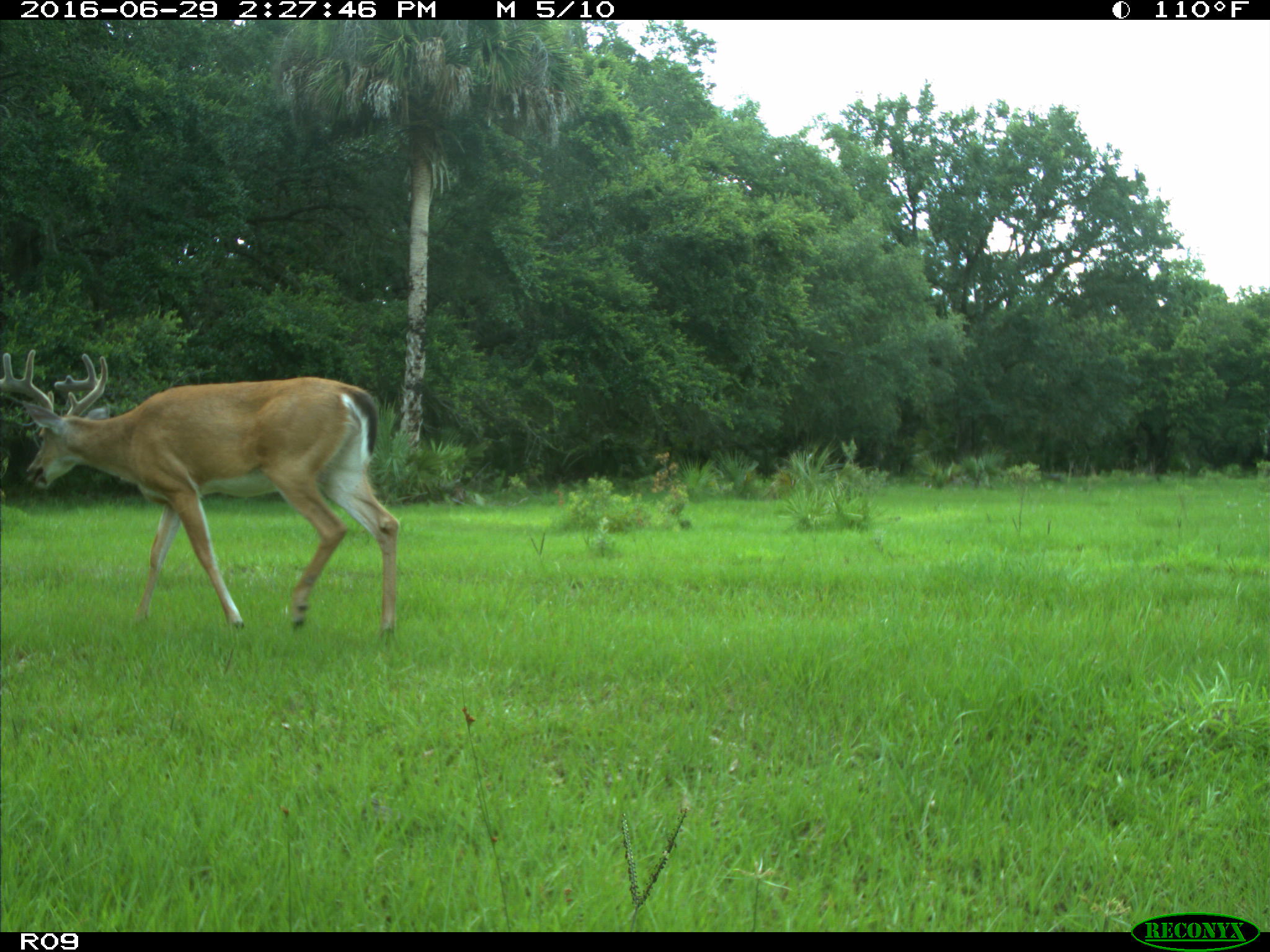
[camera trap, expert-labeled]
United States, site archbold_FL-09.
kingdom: Animalia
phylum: Chordata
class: Mammalia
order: Artiodactyla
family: Cervidae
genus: Odocoileus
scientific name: Odocoileus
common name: deer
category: unidentified deer